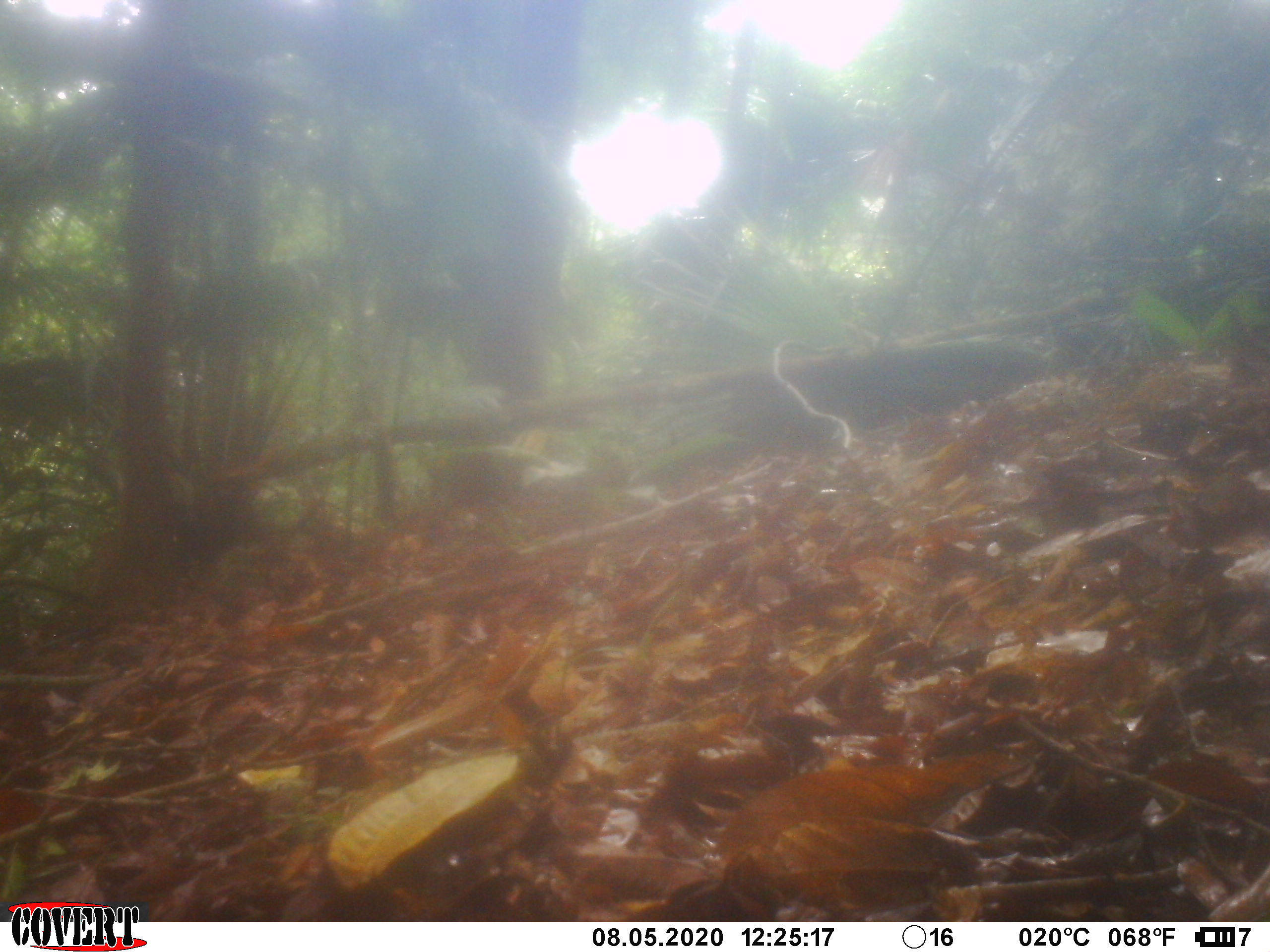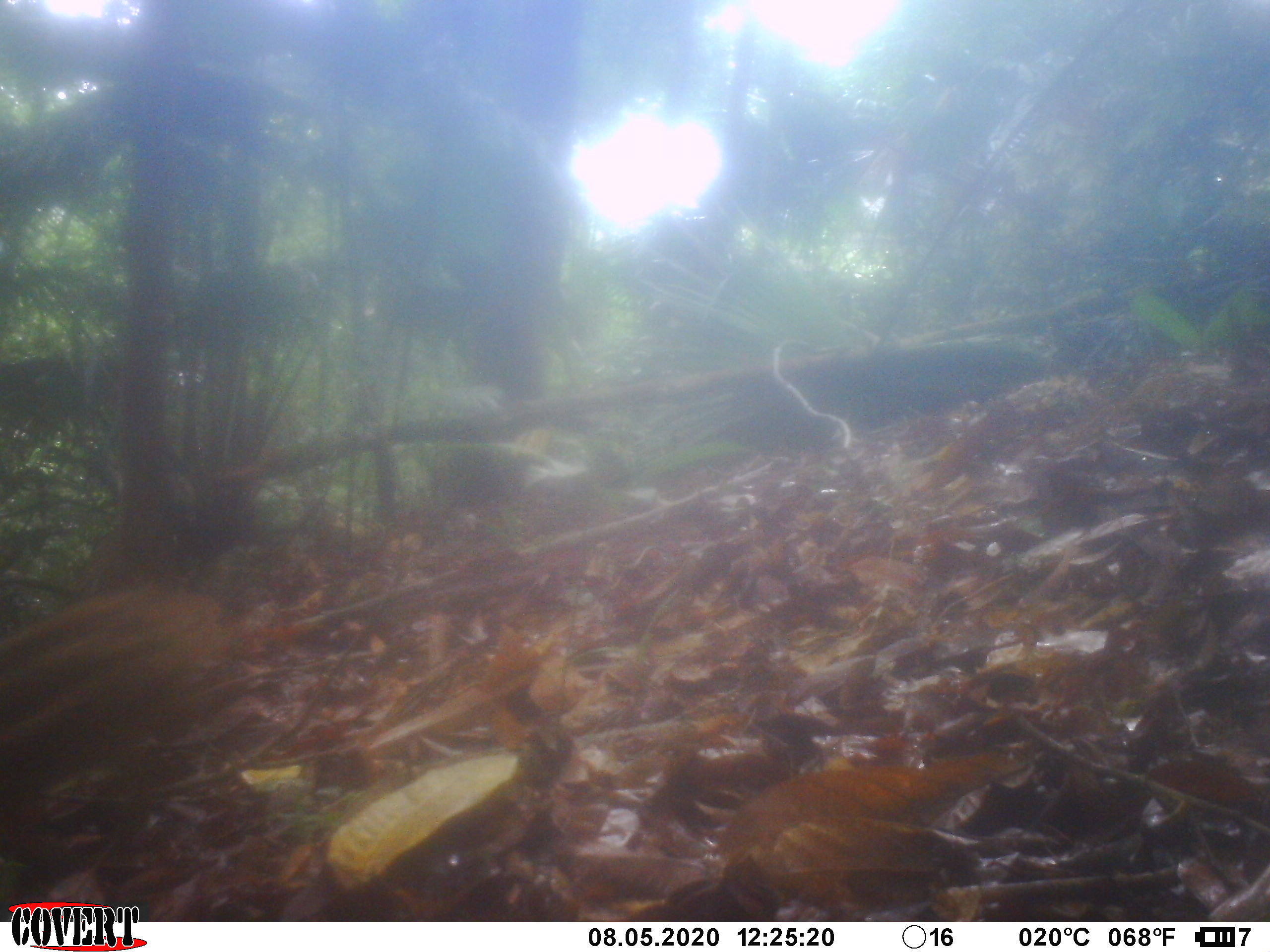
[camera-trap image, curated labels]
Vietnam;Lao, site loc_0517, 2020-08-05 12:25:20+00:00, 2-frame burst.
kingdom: Animalia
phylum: Chordata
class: Mammalia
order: Artiodactyla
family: Suidae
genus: Sus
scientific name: Sus scrofa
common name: eurasian wild pig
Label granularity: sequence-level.